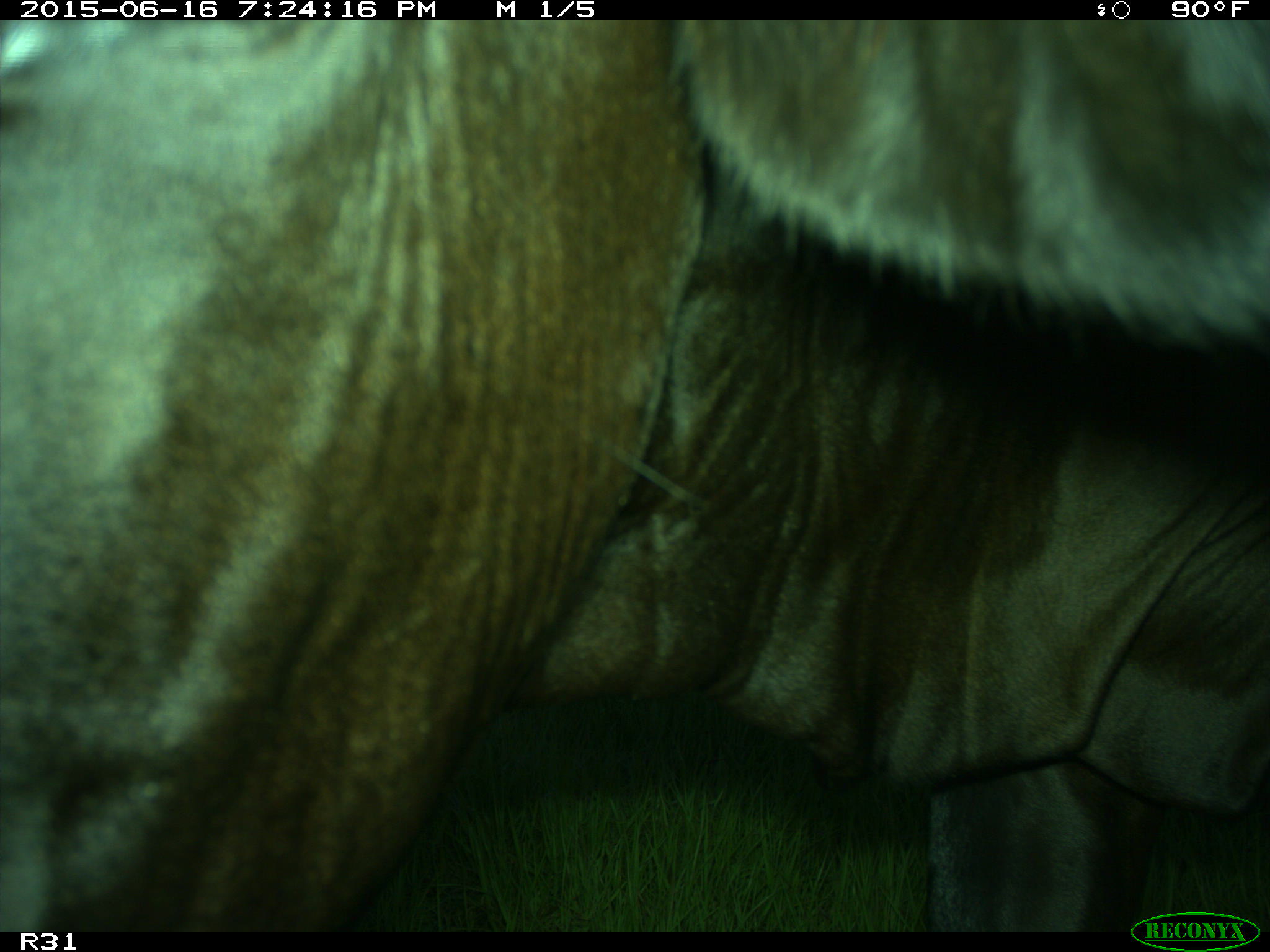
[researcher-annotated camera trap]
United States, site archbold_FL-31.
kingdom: Animalia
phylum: Chordata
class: Mammalia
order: Artiodactyla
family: Bovidae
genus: Bos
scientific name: Bos taurus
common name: domestic cow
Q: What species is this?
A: Bos taurus (domestic cow).